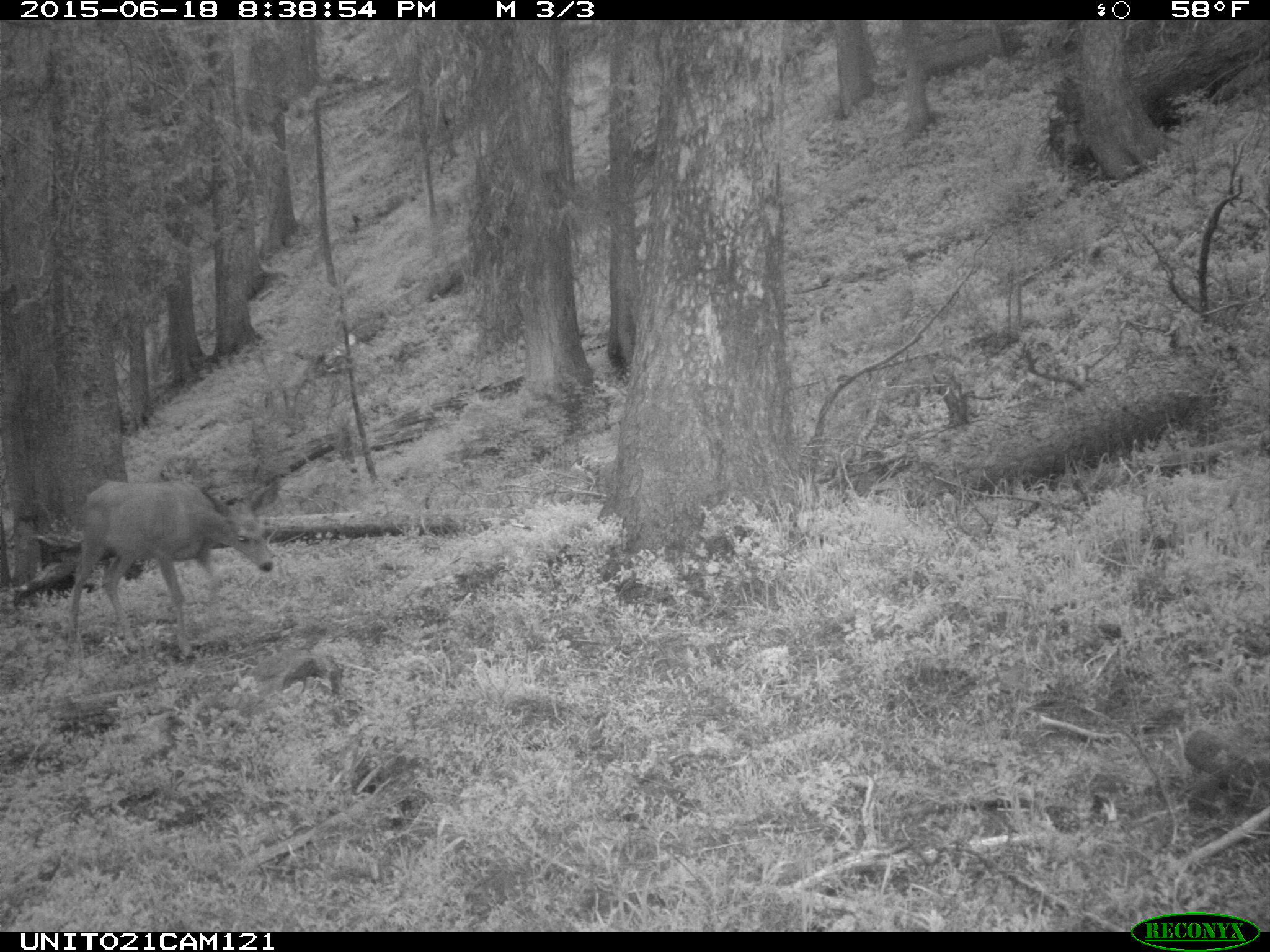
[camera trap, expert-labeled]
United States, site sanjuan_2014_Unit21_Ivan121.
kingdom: Animalia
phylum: Chordata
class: Mammalia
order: Artiodactyla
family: Cervidae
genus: Odocoileus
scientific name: Odocoileus hemionus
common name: mule deer